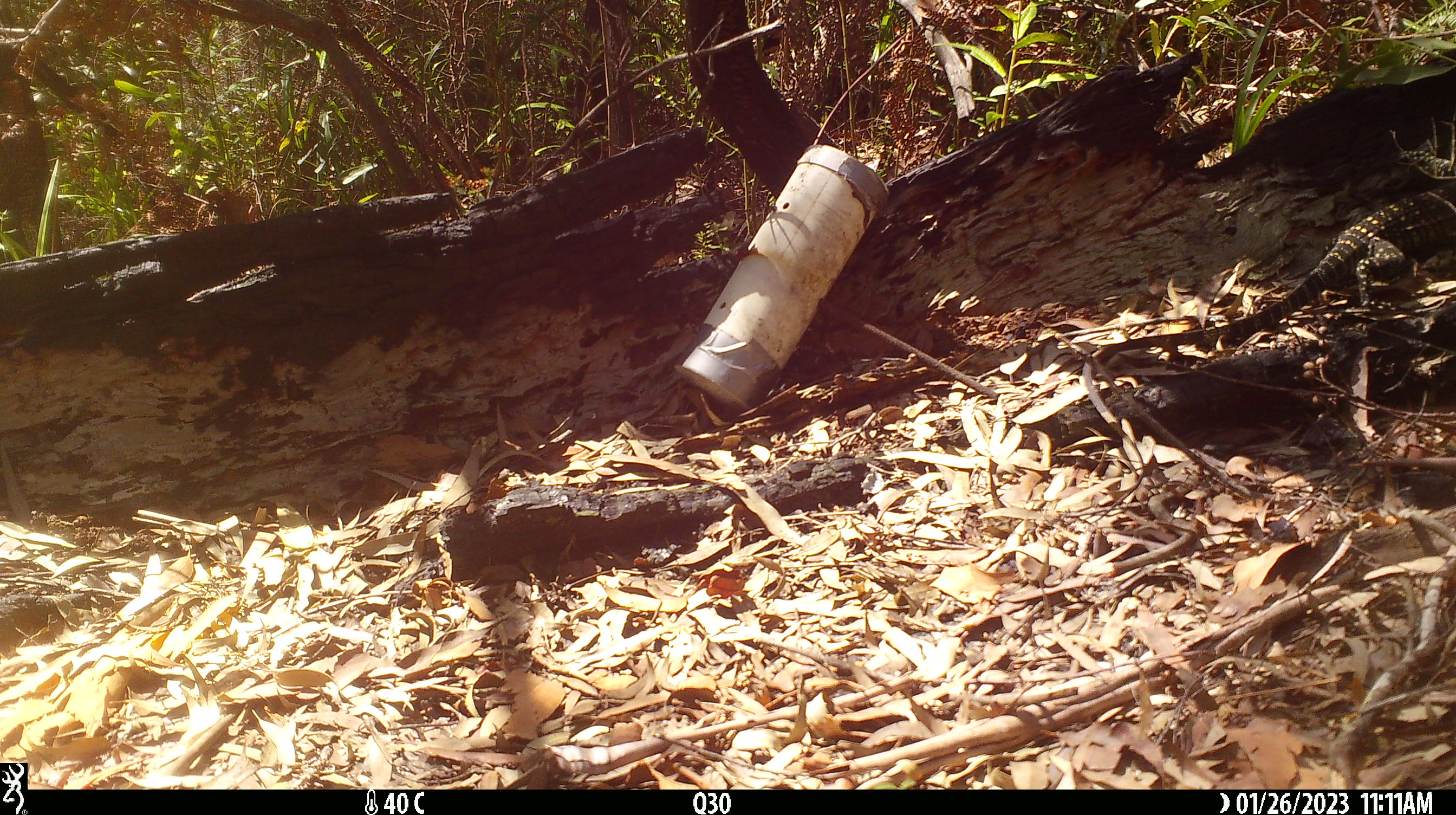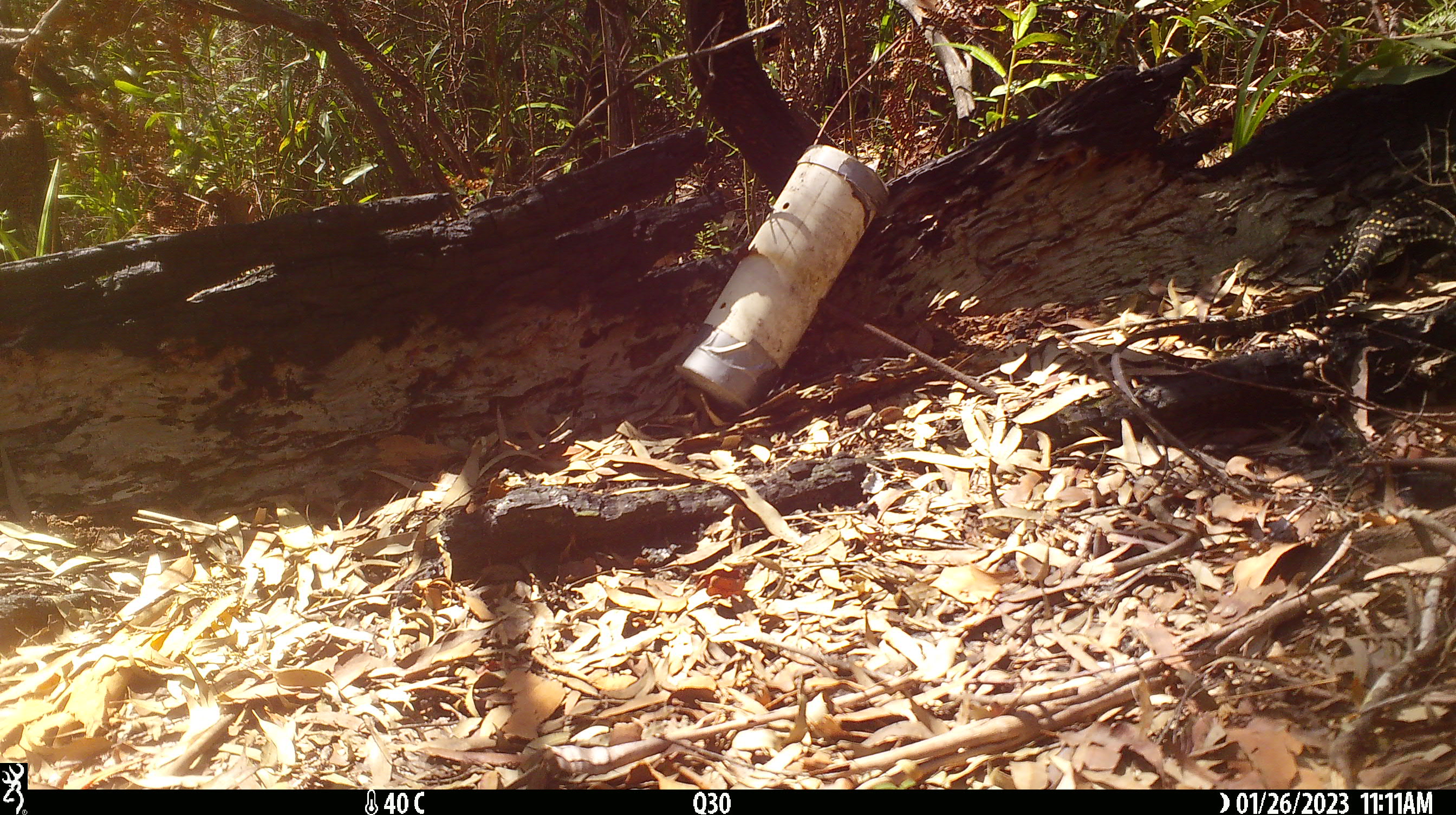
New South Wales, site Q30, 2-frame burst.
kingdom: Animalia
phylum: Chordata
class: Reptilia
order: Squamata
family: Varanidae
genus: Varanus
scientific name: Varanus varius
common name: lace monitor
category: goanna